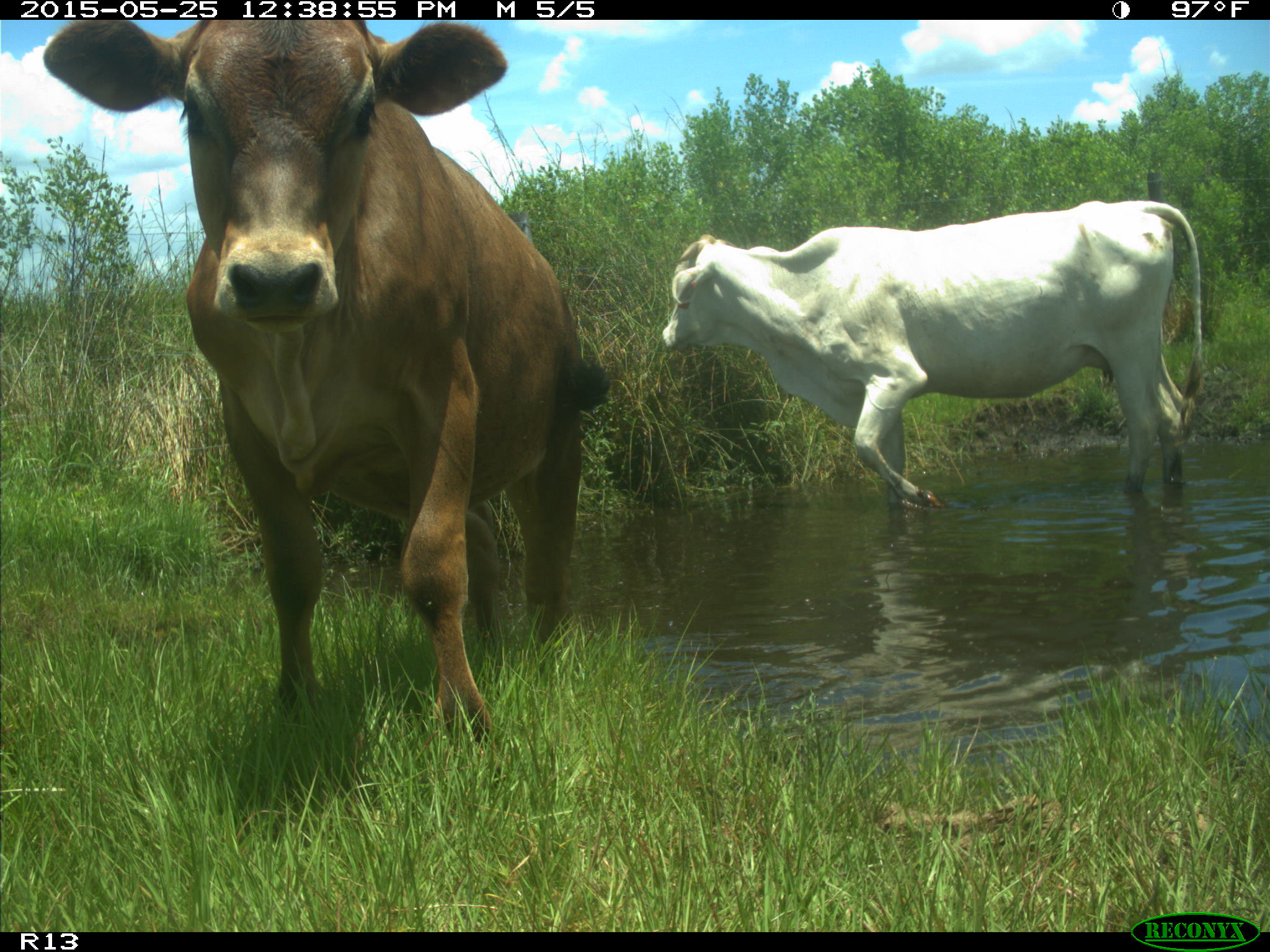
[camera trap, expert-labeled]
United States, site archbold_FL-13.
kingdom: Animalia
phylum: Chordata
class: Mammalia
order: Artiodactyla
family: Bovidae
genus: Bos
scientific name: Bos taurus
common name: domestic cow